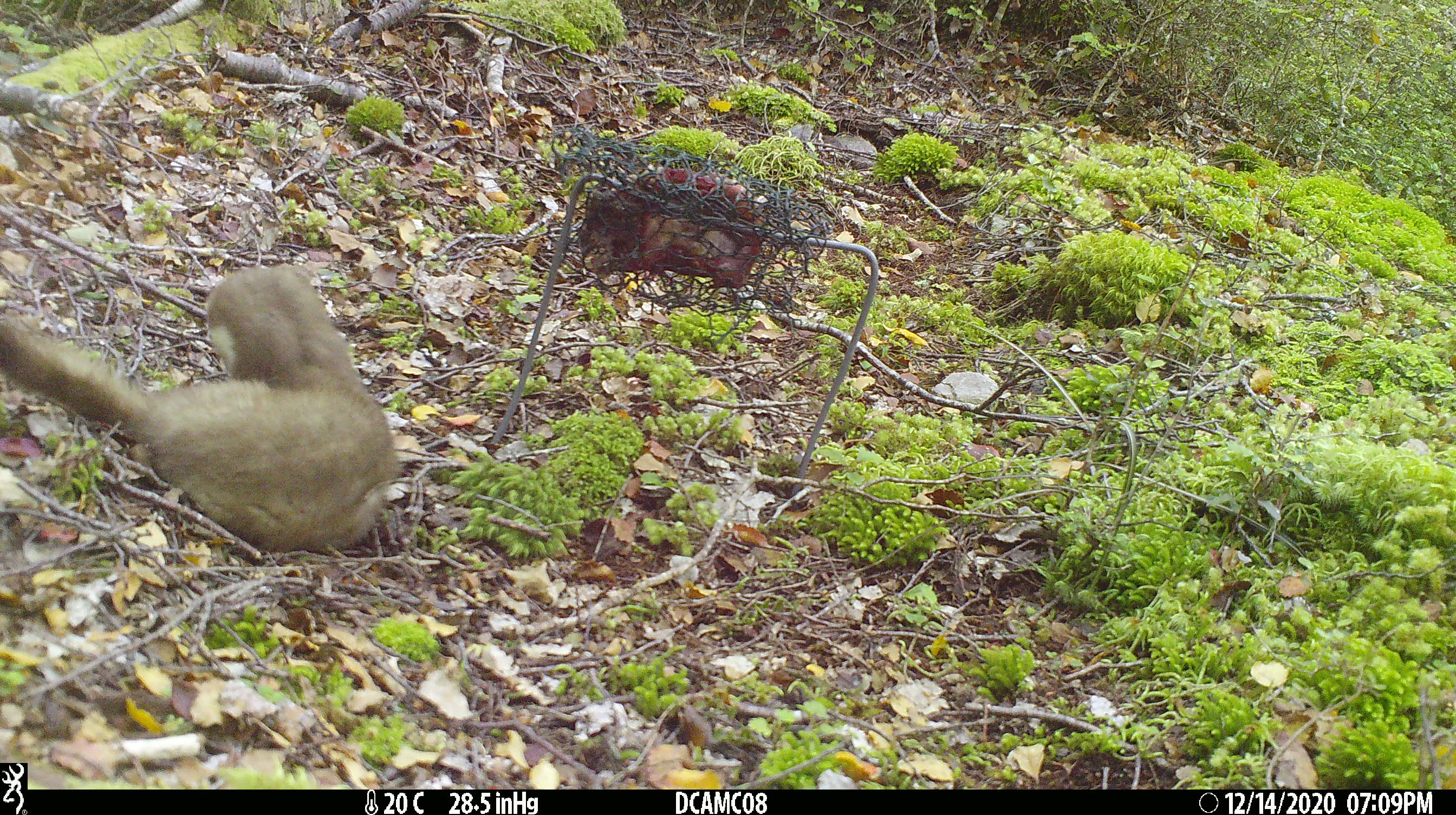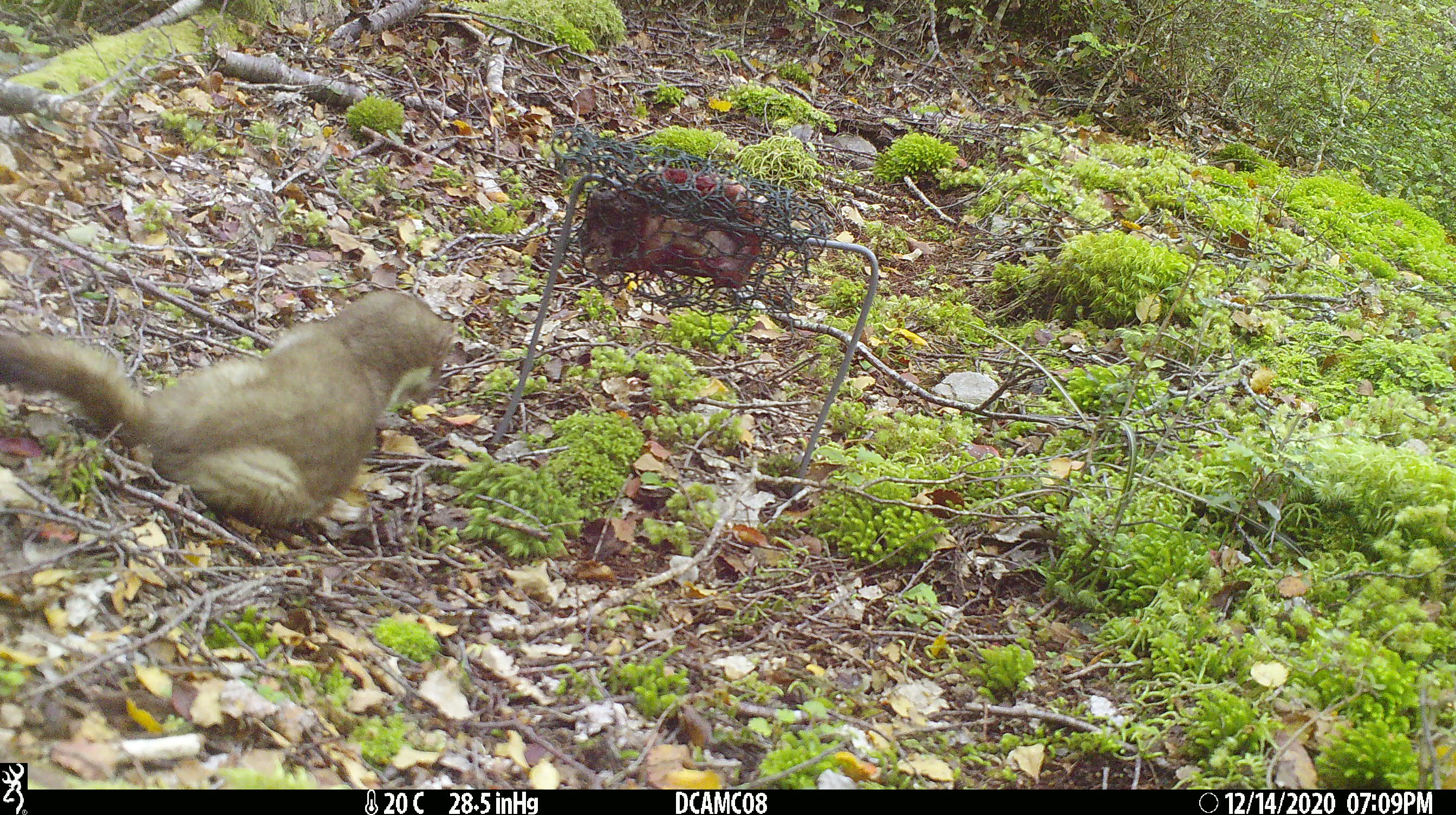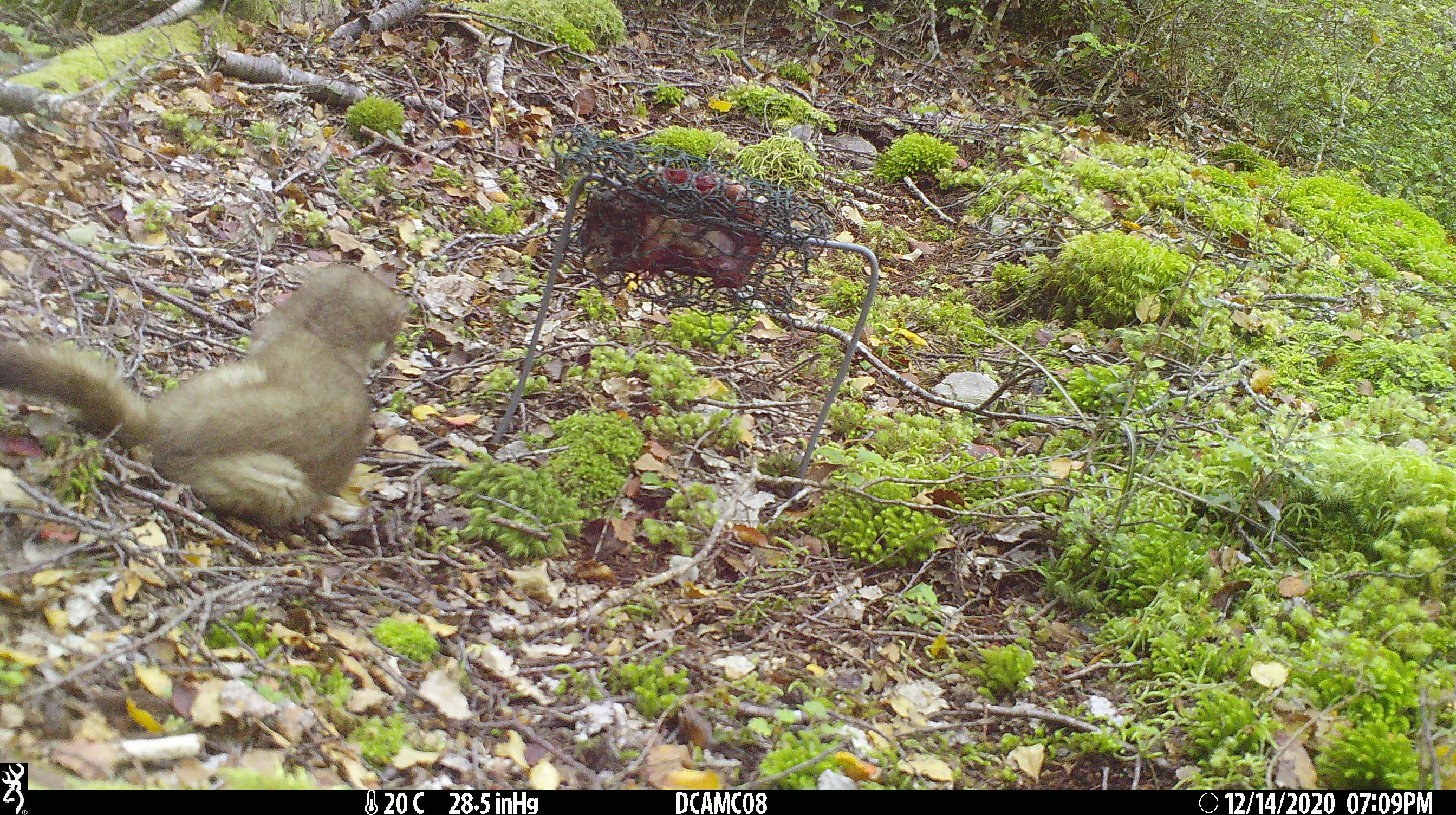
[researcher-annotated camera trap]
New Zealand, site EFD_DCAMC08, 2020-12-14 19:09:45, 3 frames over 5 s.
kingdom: Animalia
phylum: Chordata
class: Mammalia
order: Carnivora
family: Mustelidae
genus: Mustela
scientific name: Mustela erminea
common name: stoat